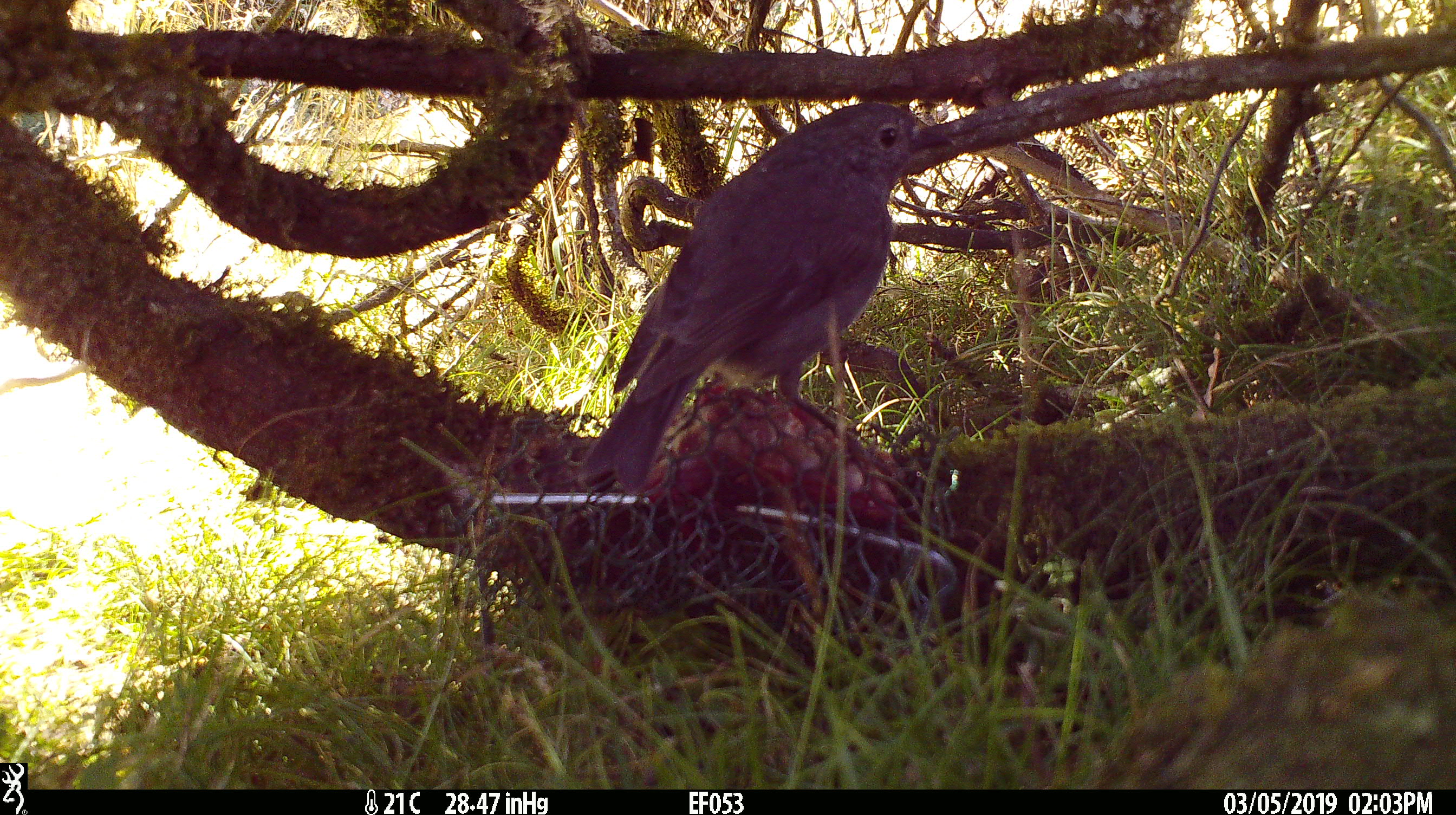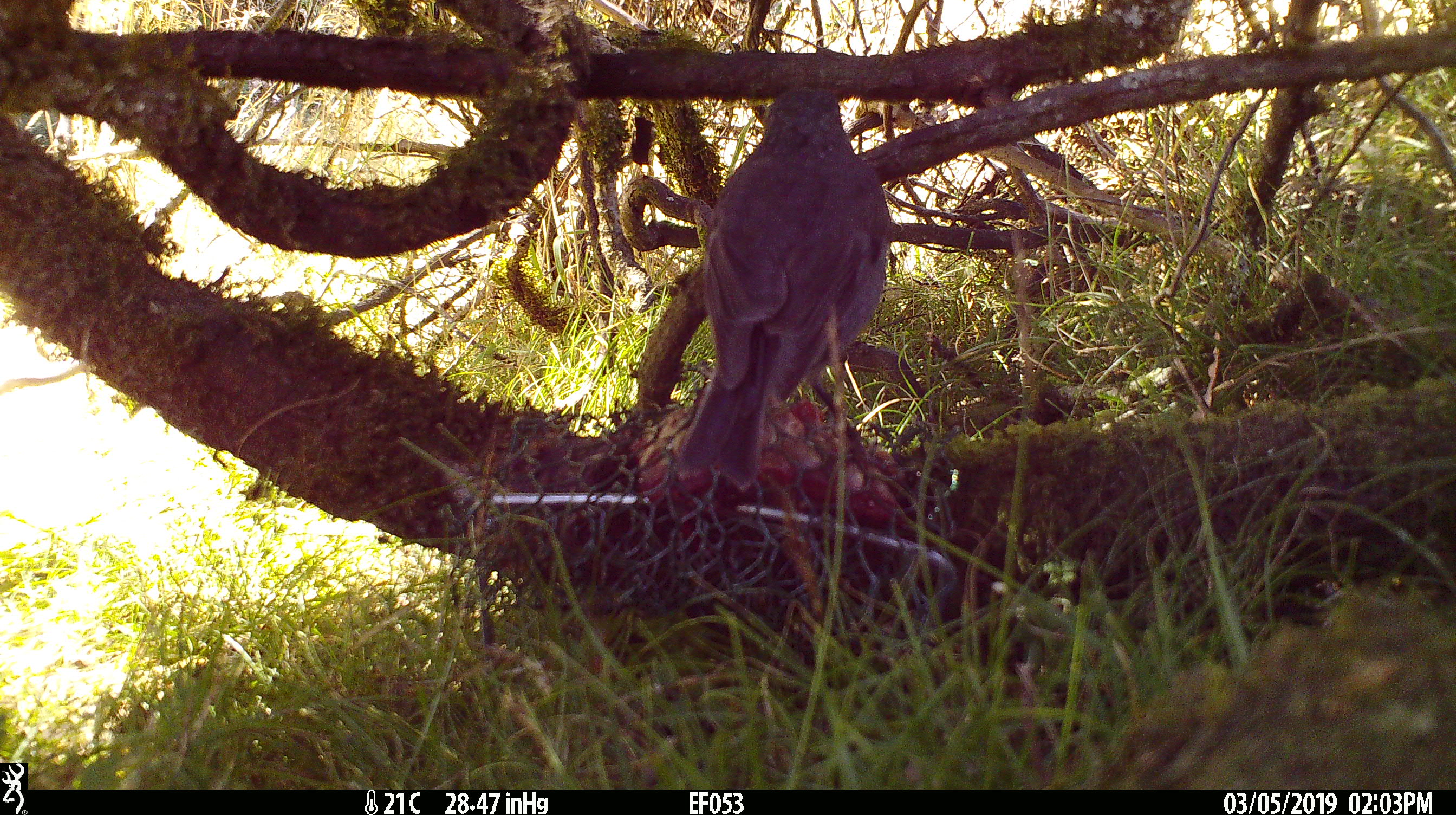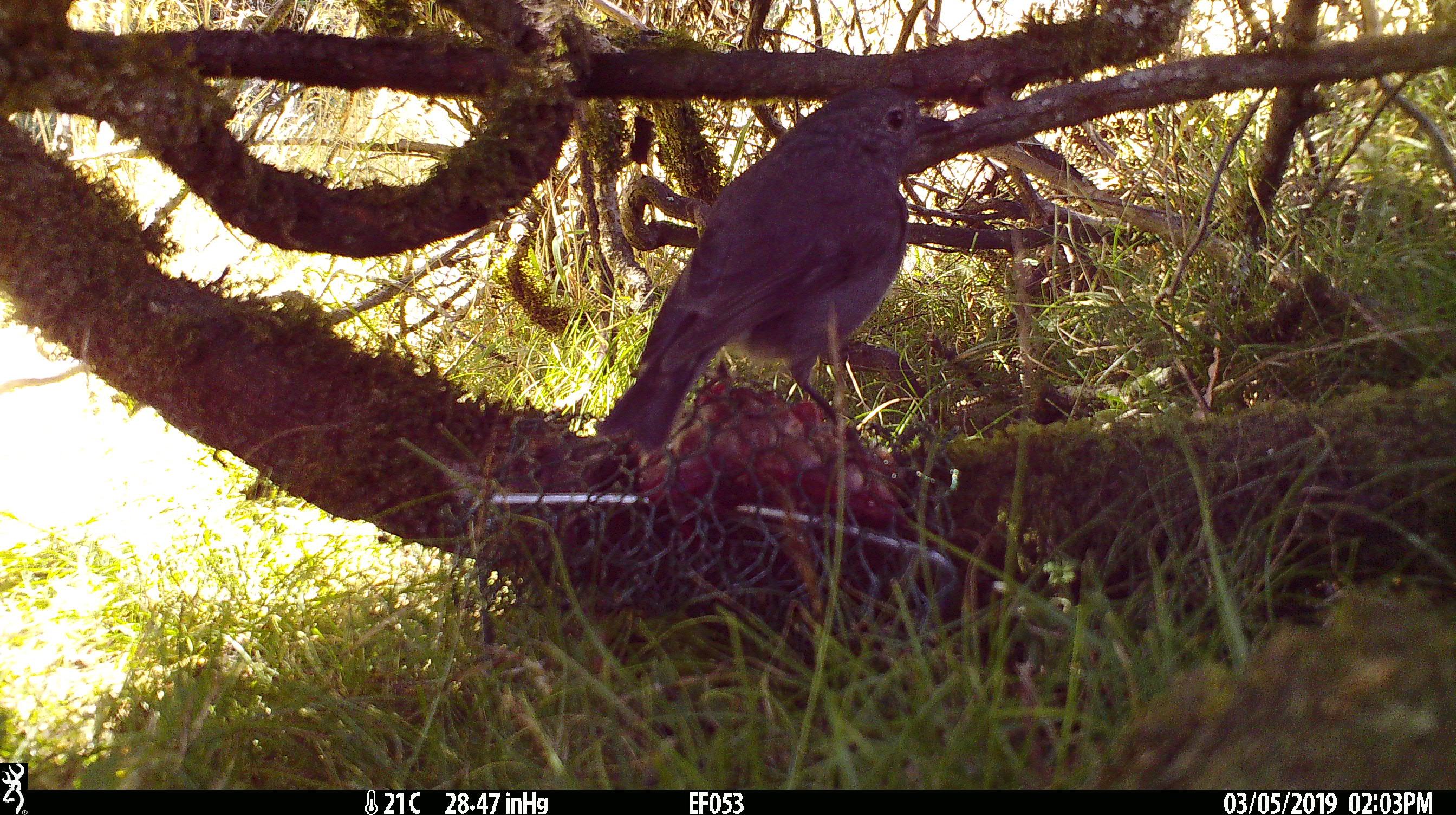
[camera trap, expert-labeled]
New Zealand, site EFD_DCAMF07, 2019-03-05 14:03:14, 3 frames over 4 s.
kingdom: Animalia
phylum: Chordata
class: Aves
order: Passeriformes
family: Petroicidae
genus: Petroica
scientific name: Petroica australis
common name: new zealand robin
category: robin